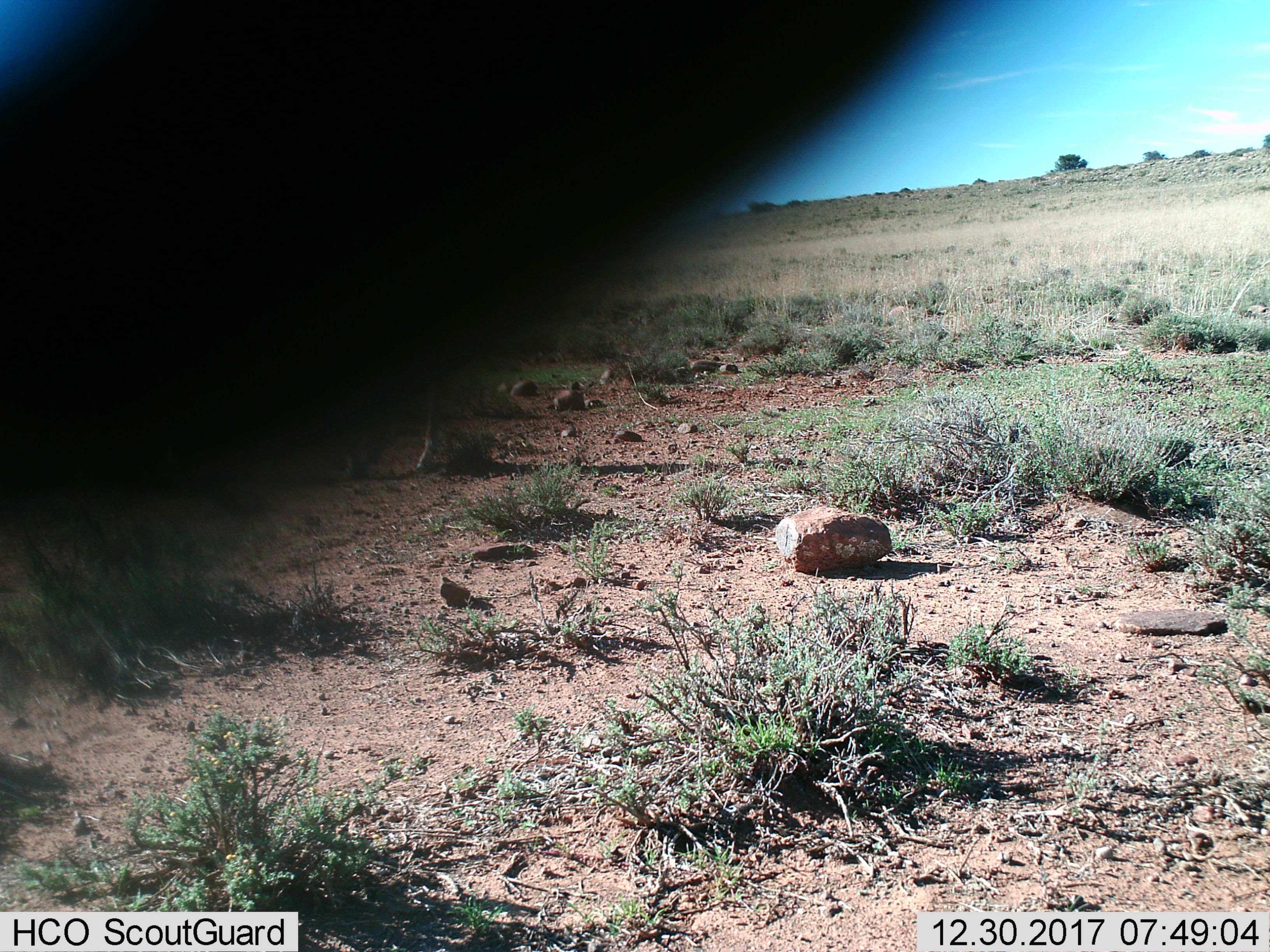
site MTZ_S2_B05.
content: unidentified animal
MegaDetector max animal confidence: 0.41